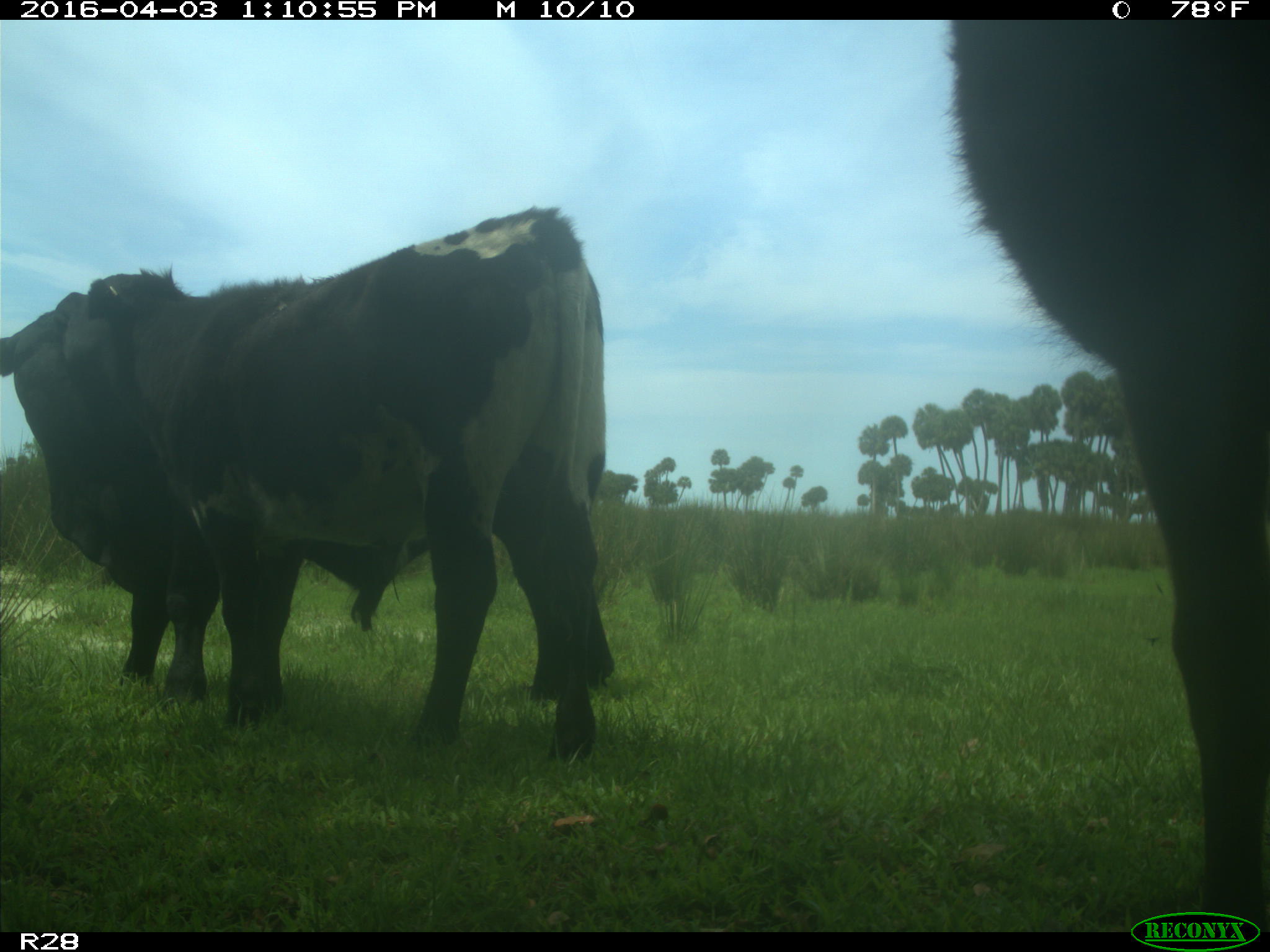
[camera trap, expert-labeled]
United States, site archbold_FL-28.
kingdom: Animalia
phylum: Chordata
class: Mammalia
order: Artiodactyla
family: Bovidae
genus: Bos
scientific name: Bos taurus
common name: domestic cow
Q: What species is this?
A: Bos taurus (domestic cow).